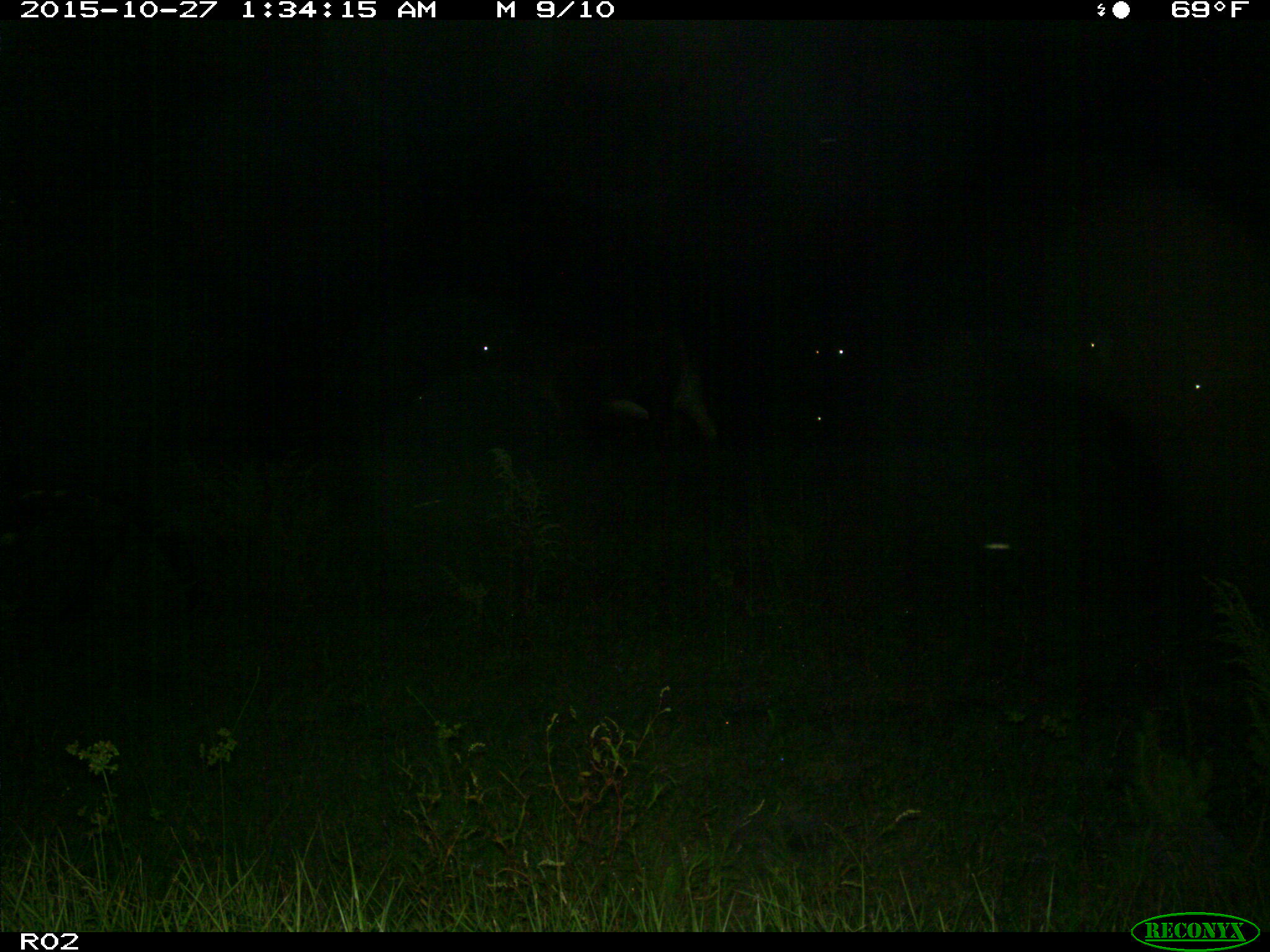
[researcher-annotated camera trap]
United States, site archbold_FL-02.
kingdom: Animalia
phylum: Chordata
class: Mammalia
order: Artiodactyla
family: Bovidae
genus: Bos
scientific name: Bos taurus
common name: domestic cow